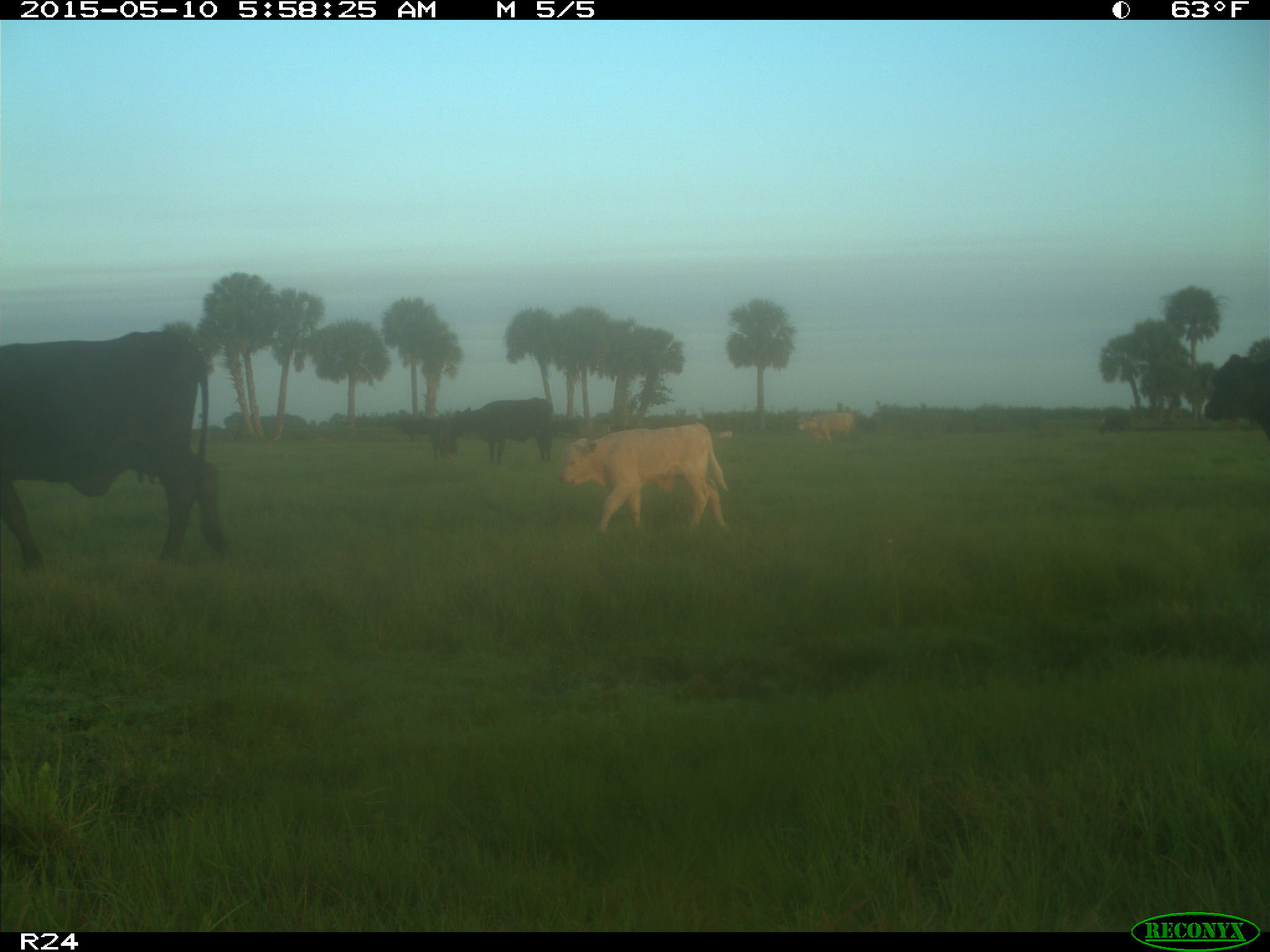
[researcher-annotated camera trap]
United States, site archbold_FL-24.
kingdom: Animalia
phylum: Chordata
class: Mammalia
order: Artiodactyla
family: Bovidae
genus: Bos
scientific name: Bos taurus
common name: domestic cow